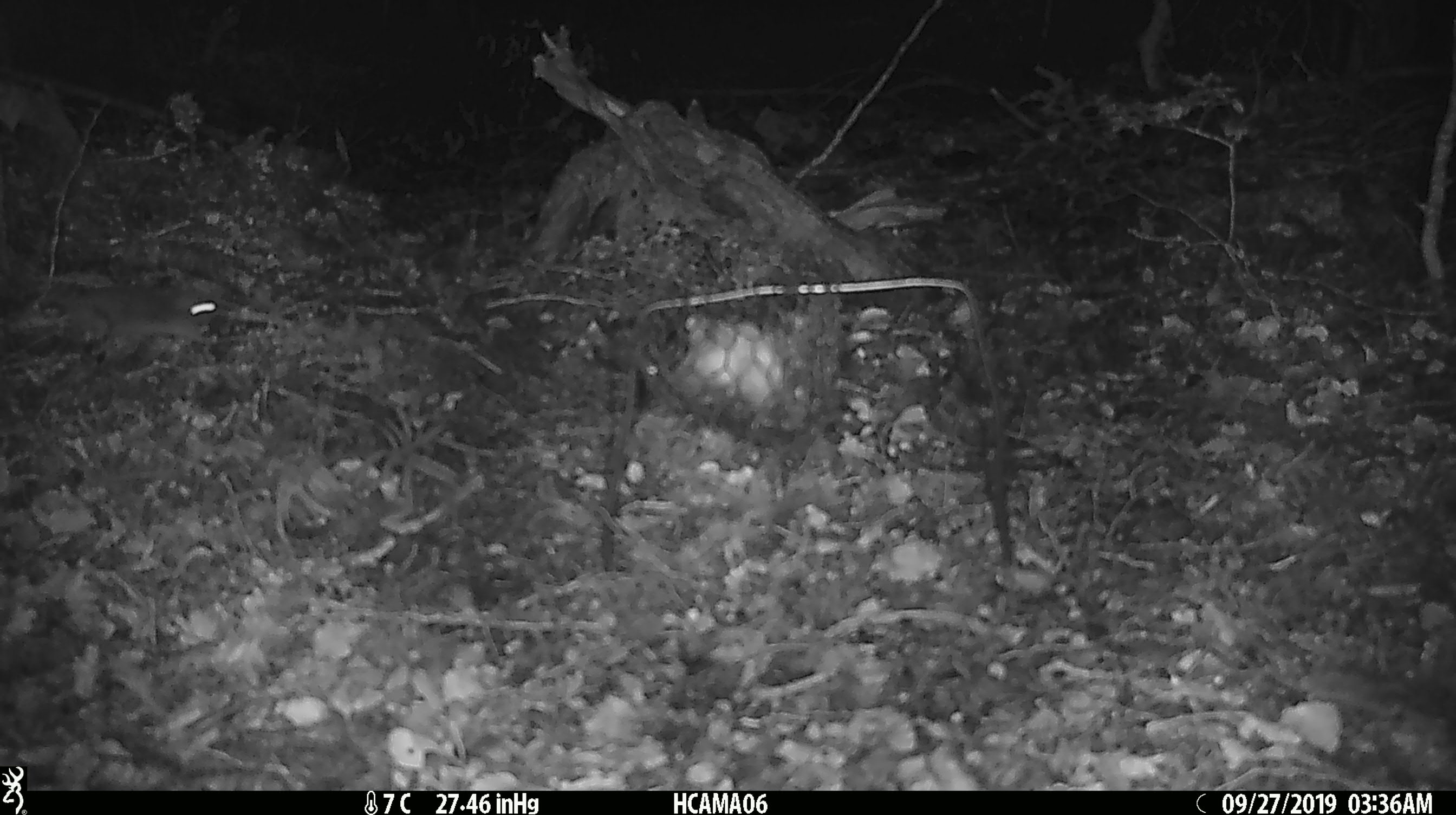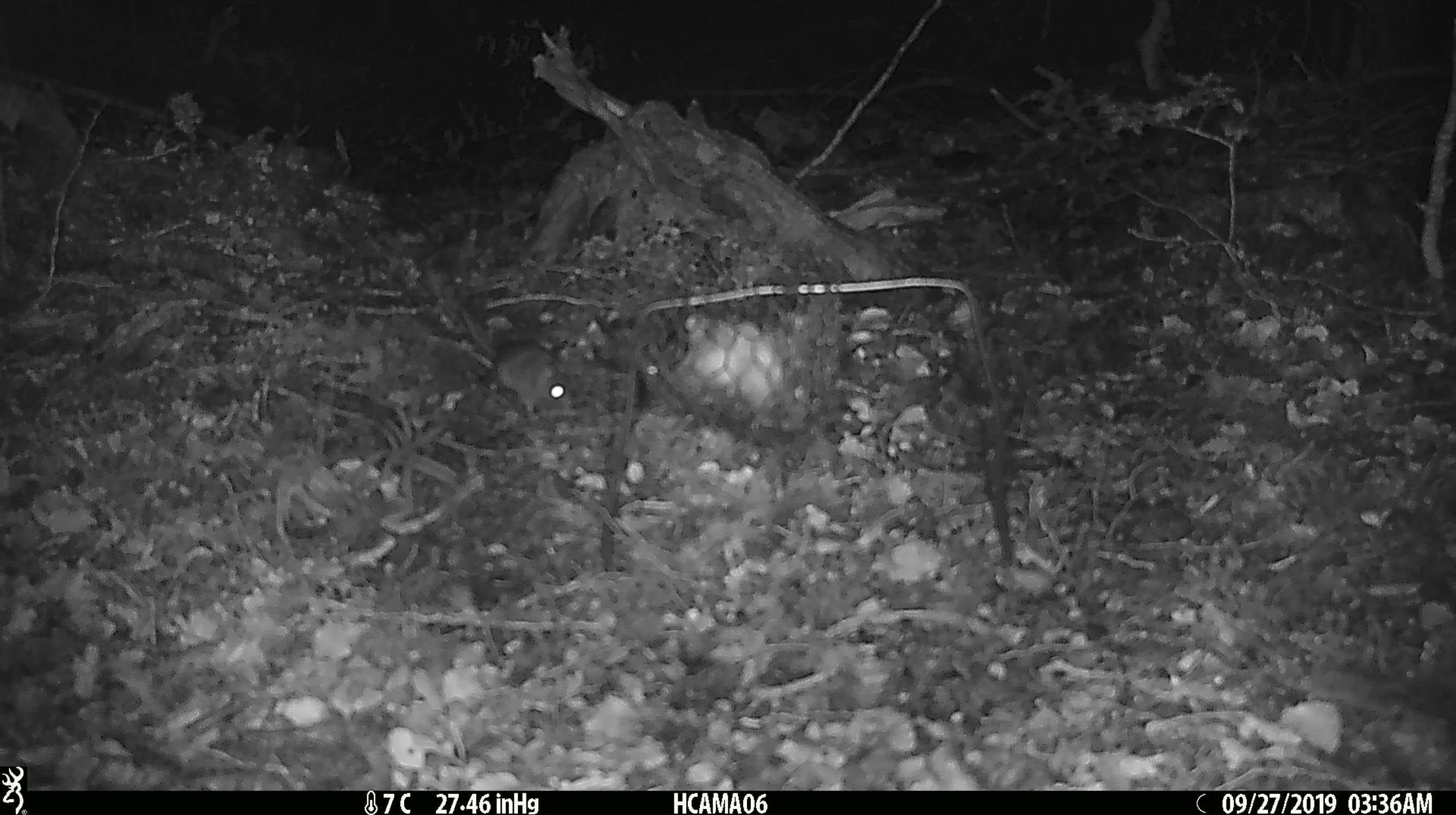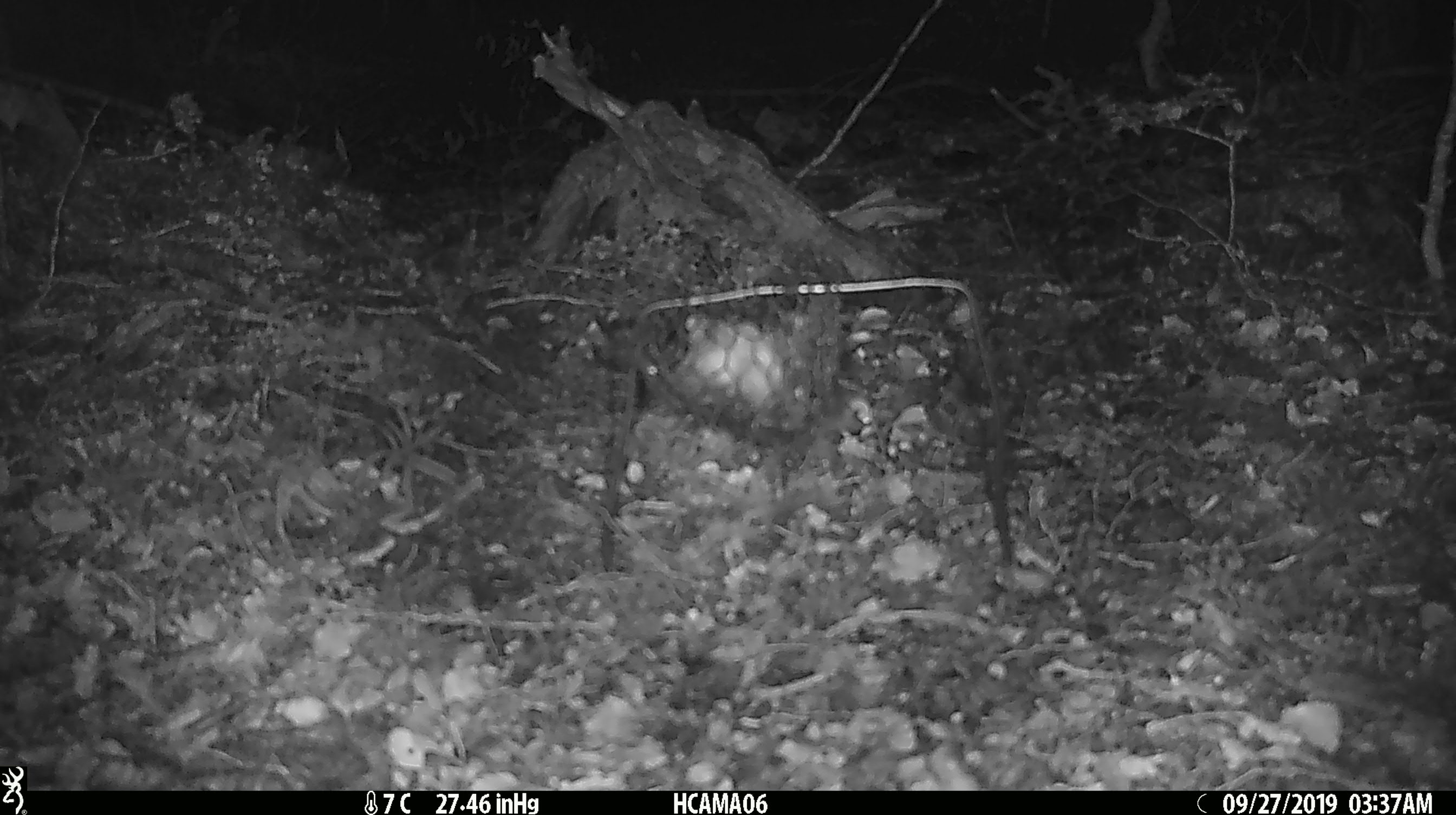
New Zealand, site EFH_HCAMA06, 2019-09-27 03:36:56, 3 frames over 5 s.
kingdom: Animalia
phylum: Chordata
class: Mammalia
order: Rodentia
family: Muridae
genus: Mus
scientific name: Mus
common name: mouse